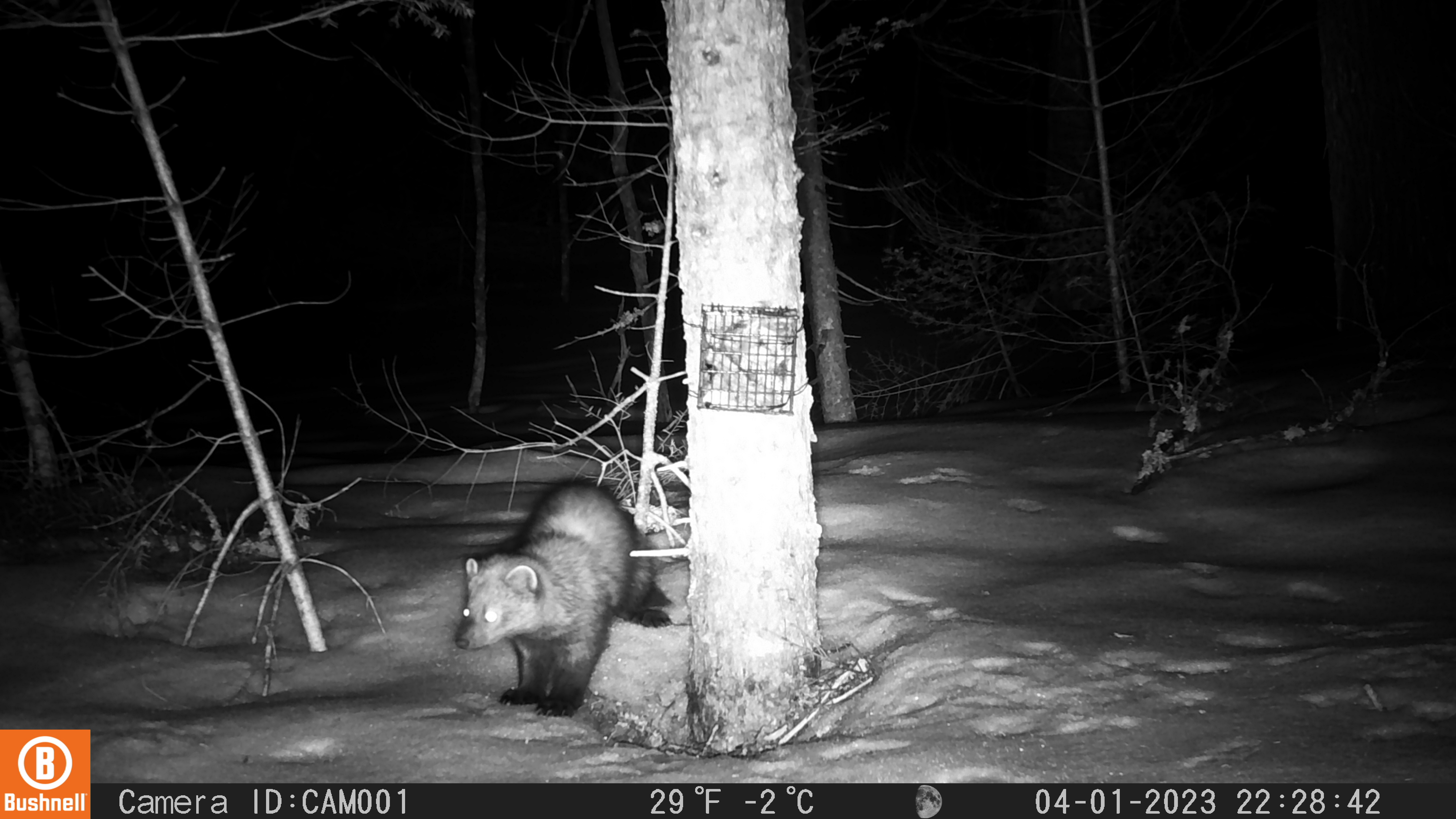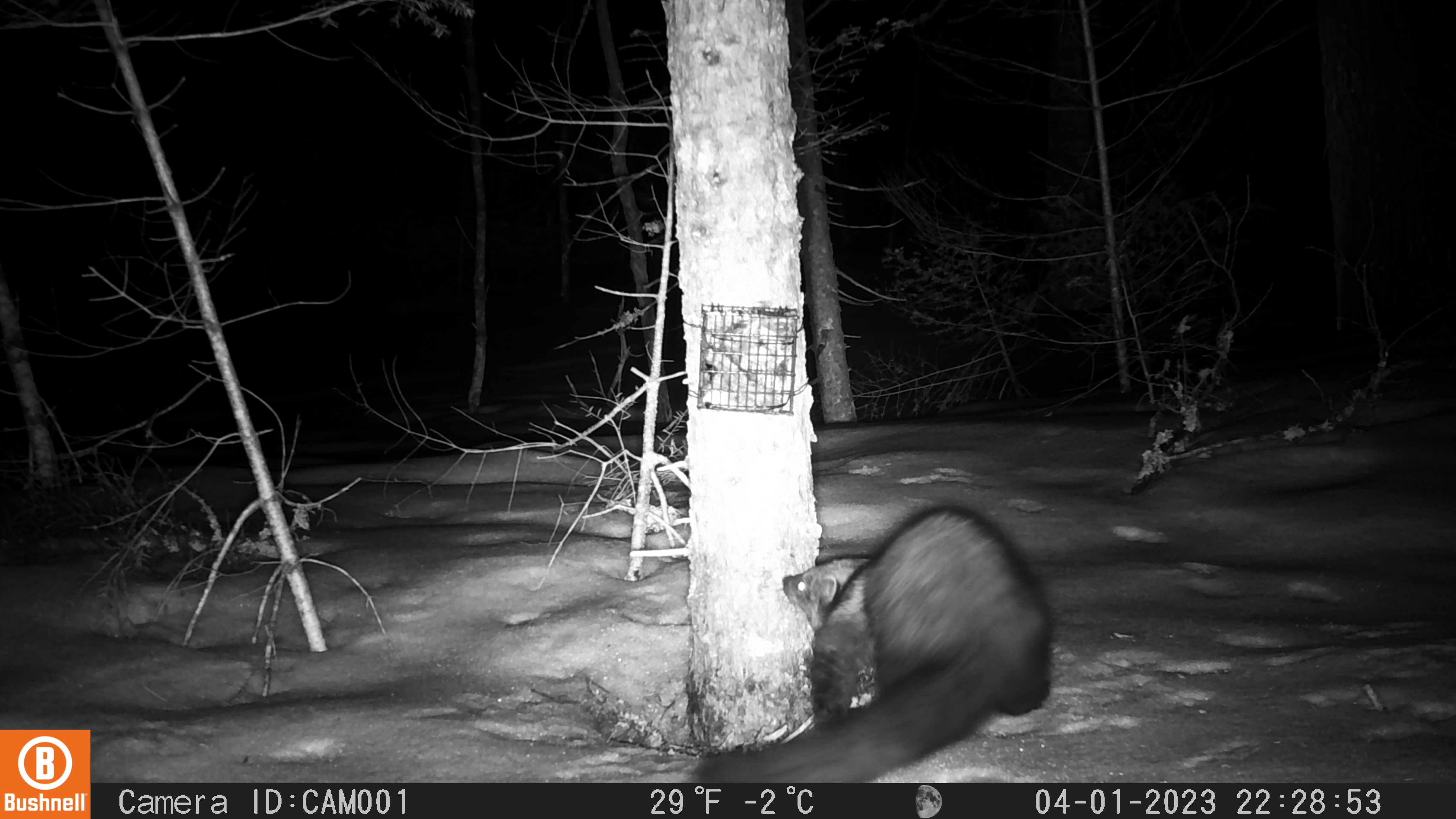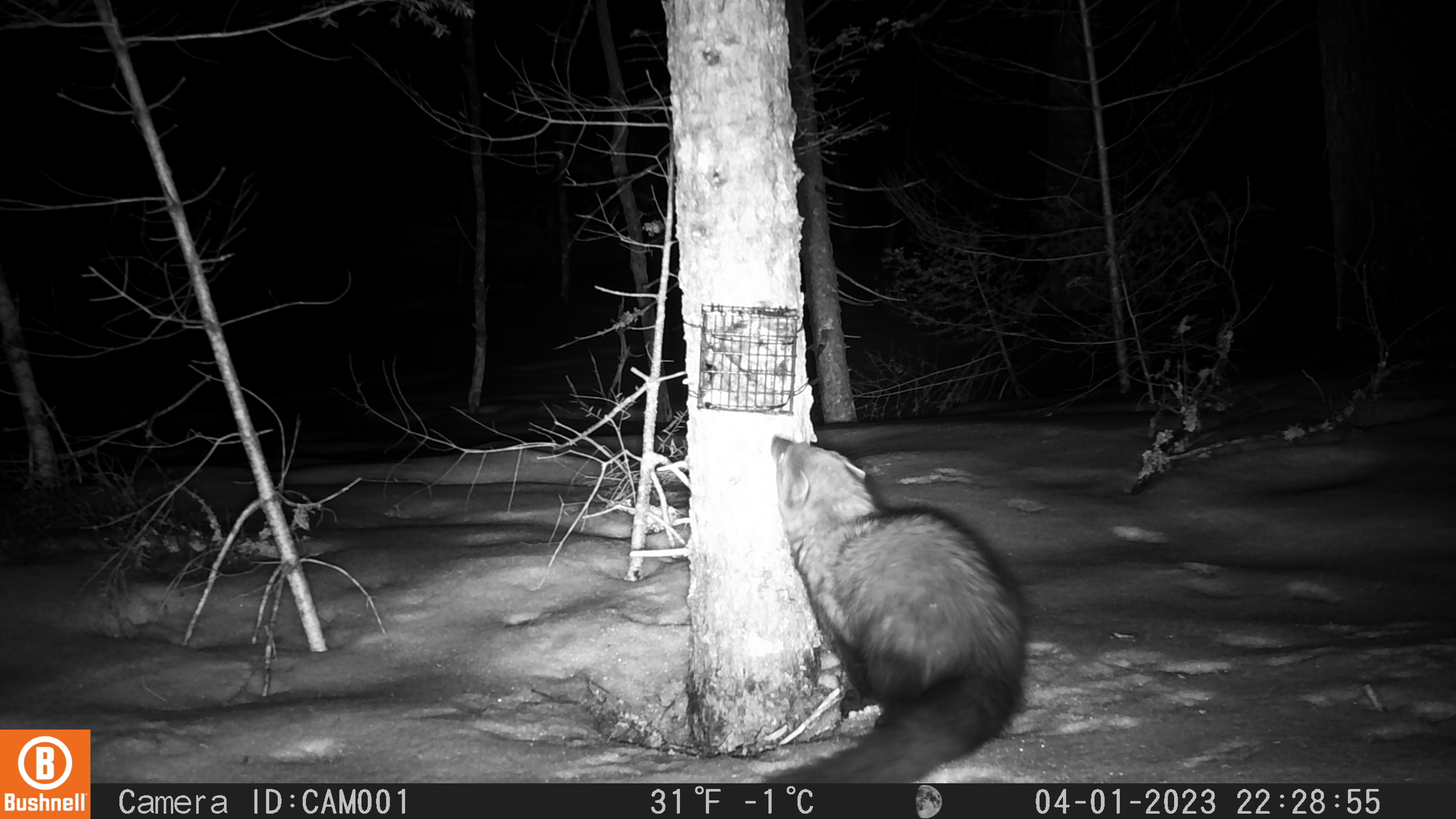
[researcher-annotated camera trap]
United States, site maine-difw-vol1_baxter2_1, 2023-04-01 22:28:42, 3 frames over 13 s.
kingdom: Animalia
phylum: Chordata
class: Mammalia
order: Carnivora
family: Mustelidae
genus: Pekania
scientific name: Pekania pennanti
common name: fisher